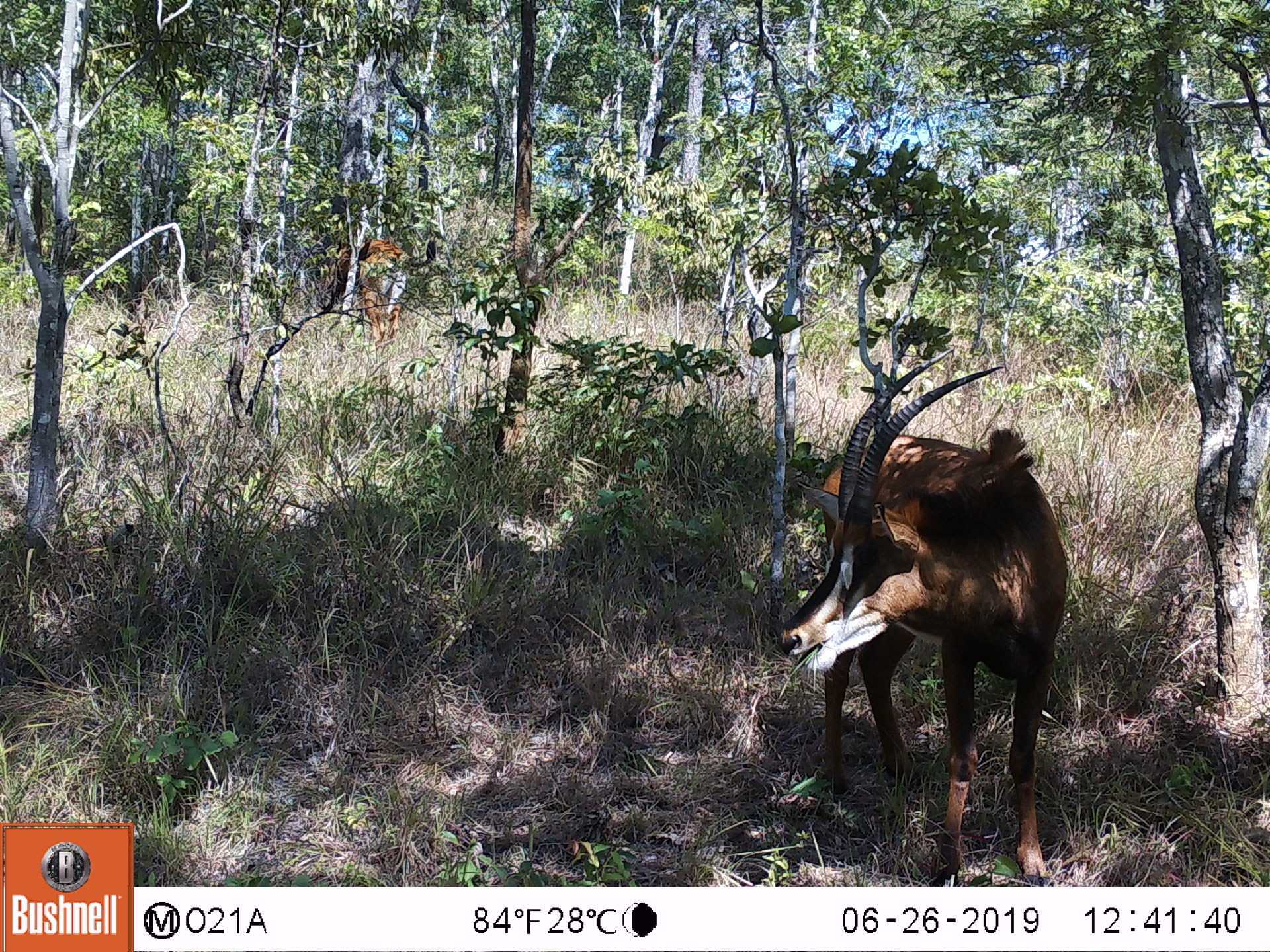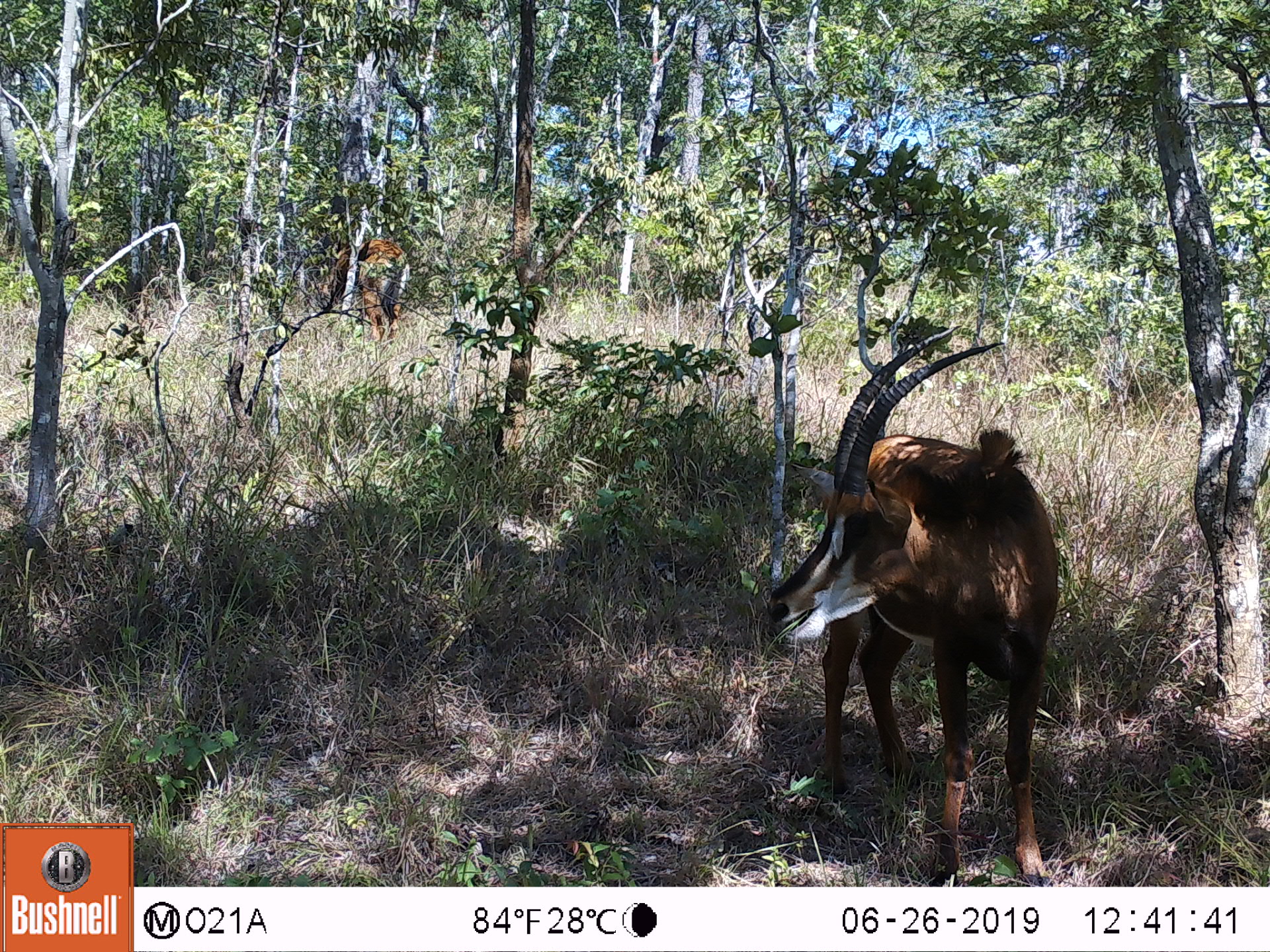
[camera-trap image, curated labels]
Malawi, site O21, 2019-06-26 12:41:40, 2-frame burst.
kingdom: Animalia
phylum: Chordata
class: Mammalia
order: Artiodactyla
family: Bovidae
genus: Hippotragus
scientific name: Hippotragus niger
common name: sable antelope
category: sable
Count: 2.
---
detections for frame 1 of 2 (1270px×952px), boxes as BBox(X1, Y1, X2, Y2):
sable: BBox(766, 340, 1079, 883); BBox(320, 232, 445, 345)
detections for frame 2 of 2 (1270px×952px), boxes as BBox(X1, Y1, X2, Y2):
sable: BBox(755, 322, 1075, 883); BBox(301, 237, 421, 346)